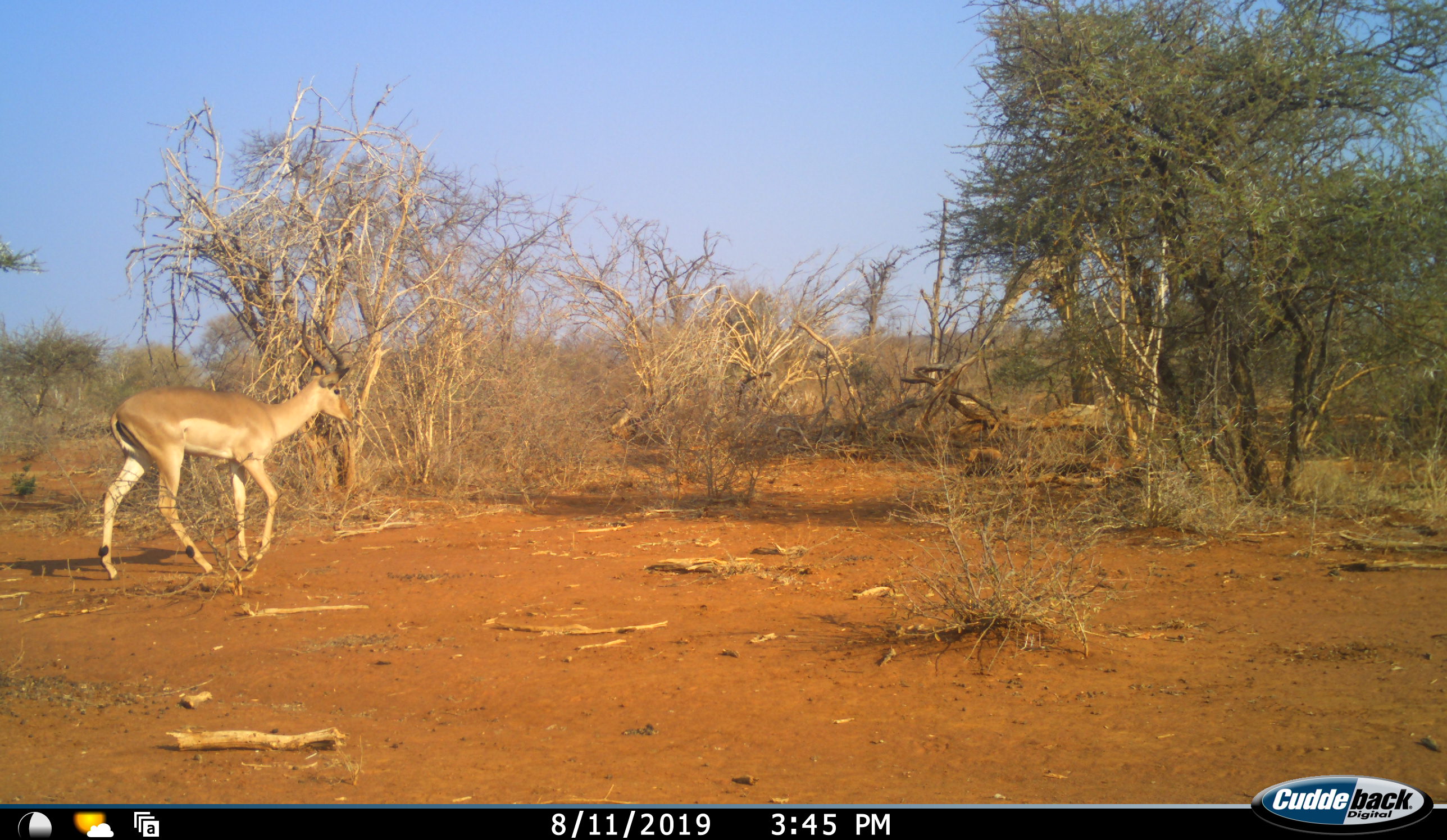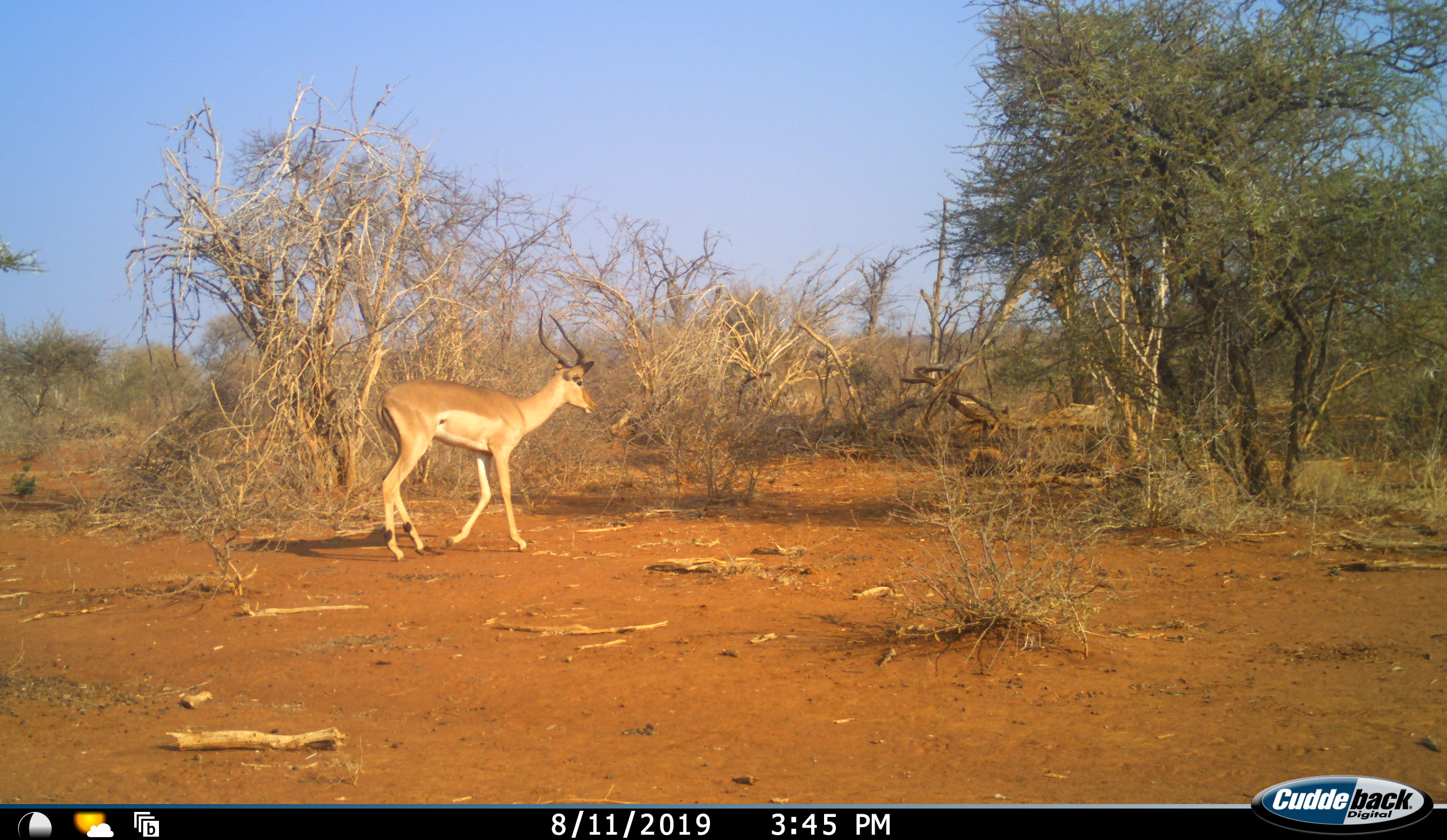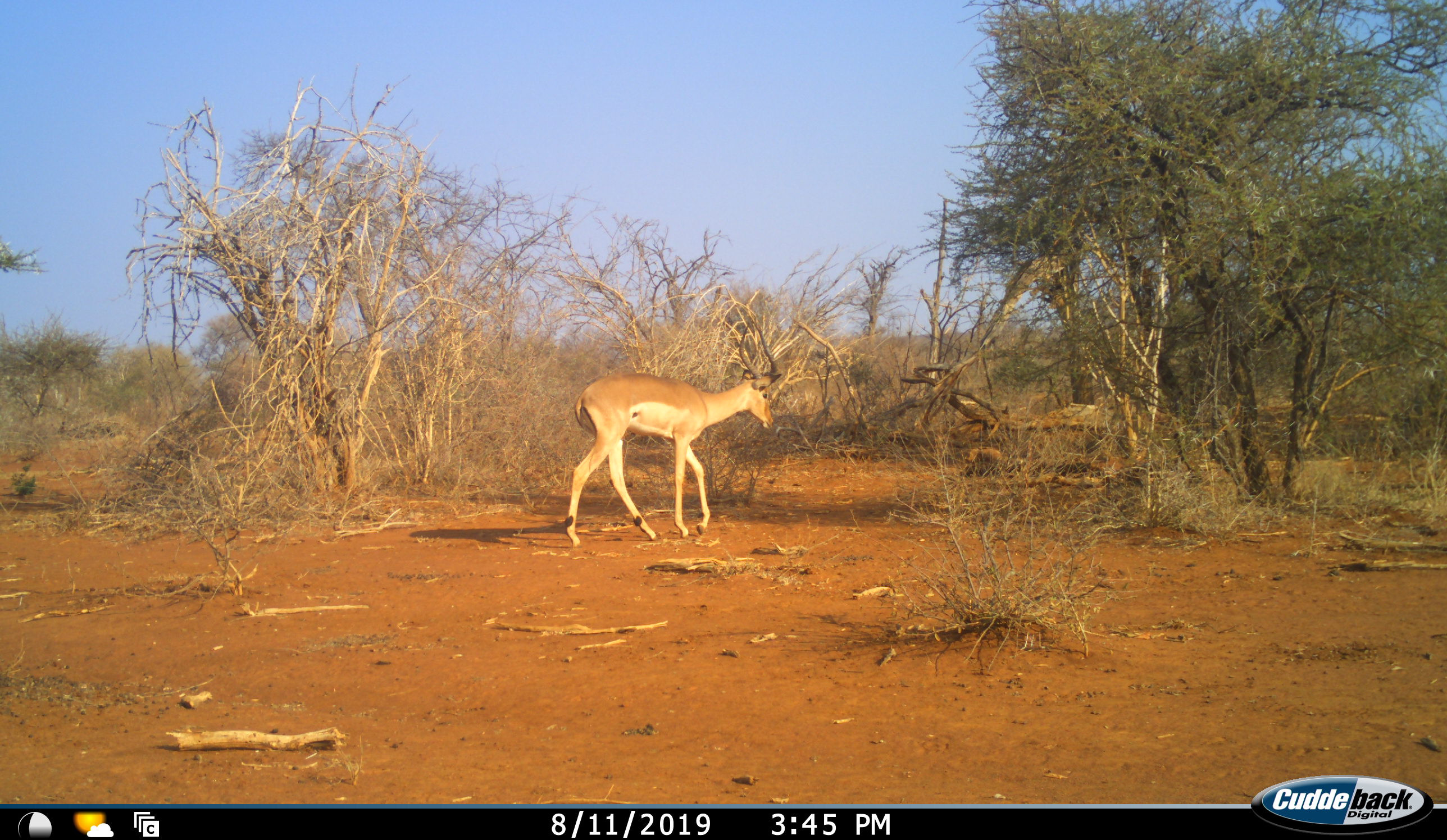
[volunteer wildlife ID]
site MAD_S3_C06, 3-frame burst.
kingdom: Animalia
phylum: Chordata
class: Mammalia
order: Artiodactyla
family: Bovidae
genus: Aepyceros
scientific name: Aepyceros melampus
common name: impala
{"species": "impala (Aepyceros melampus)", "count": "1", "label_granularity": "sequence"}